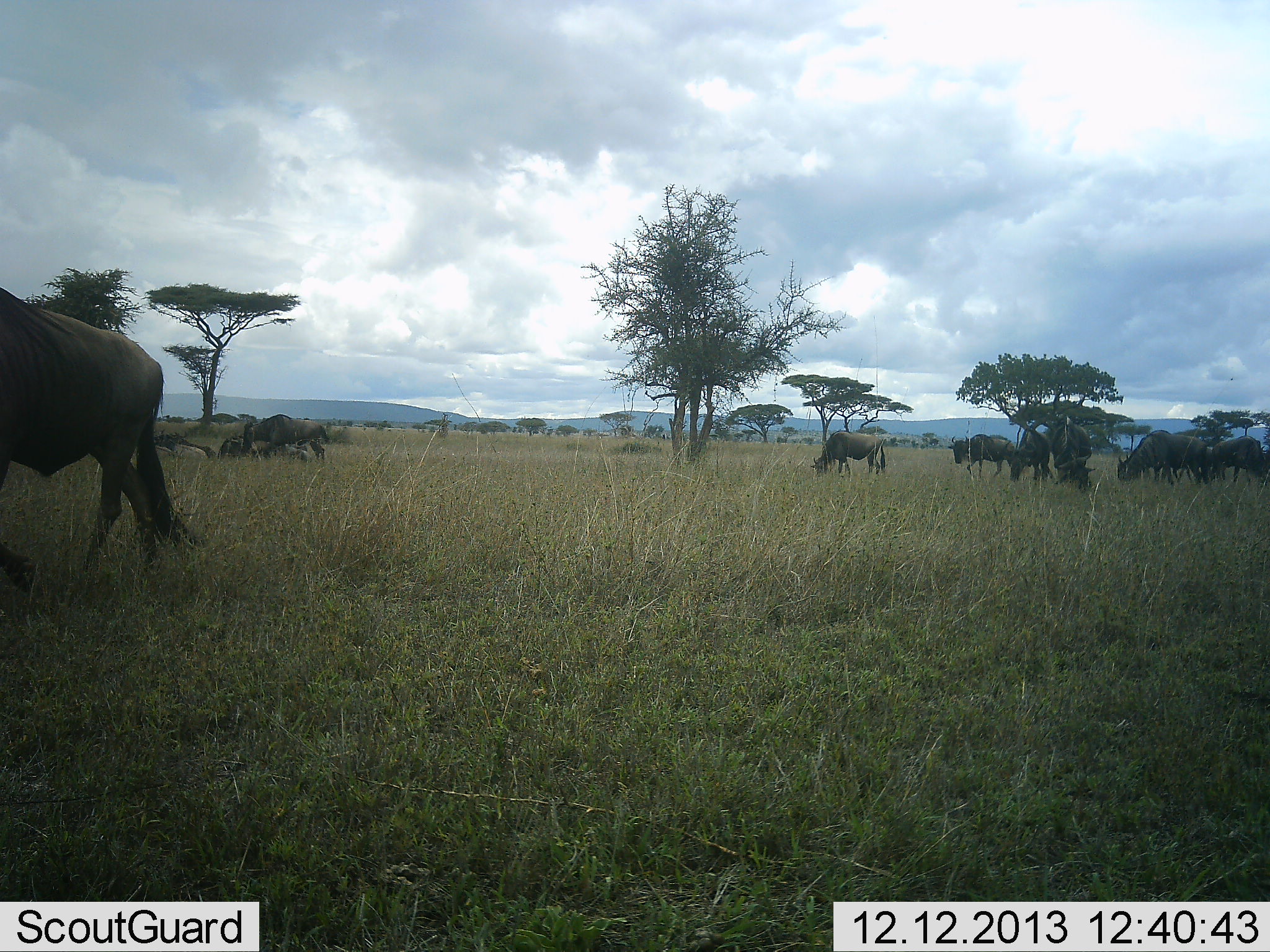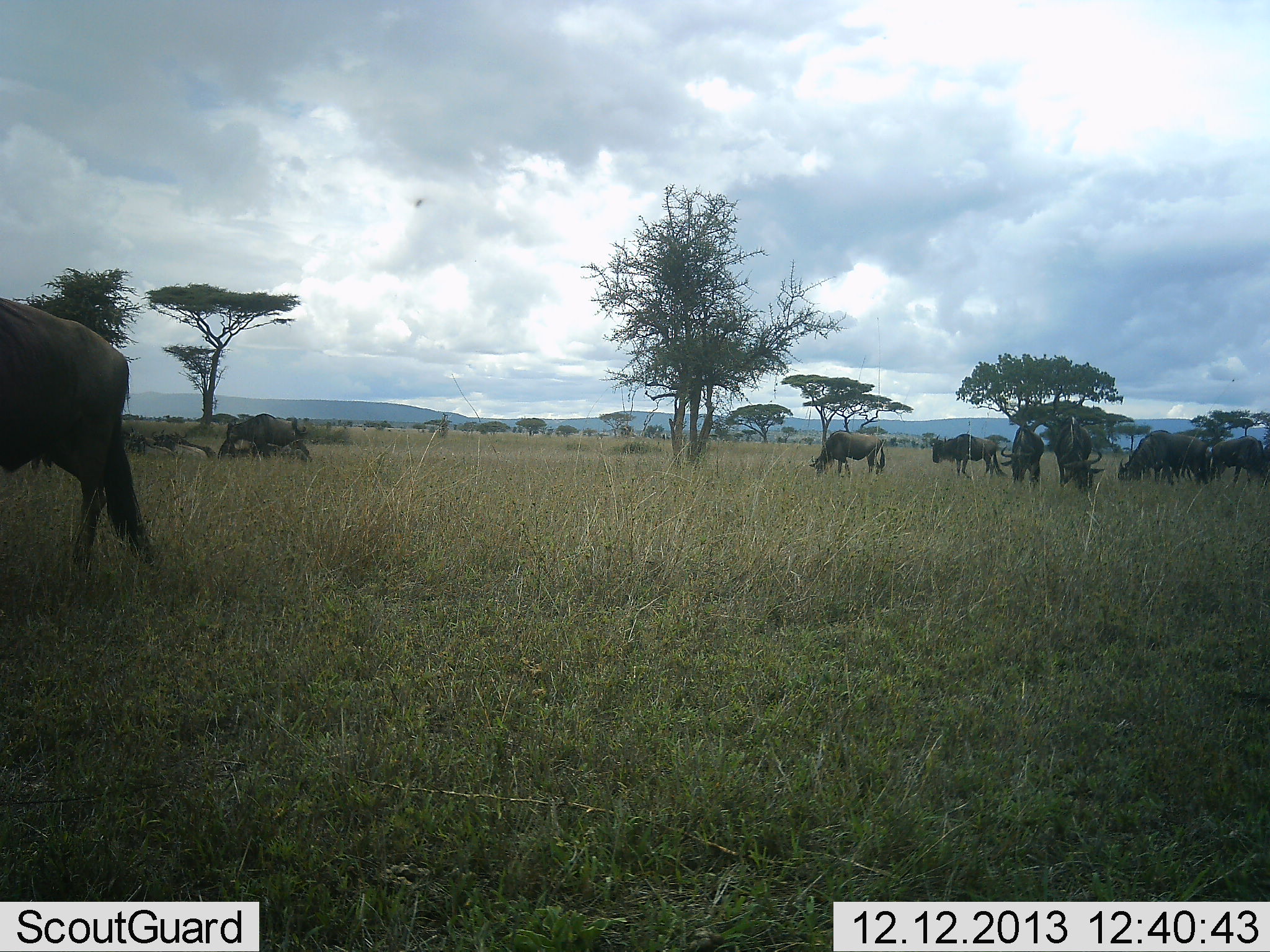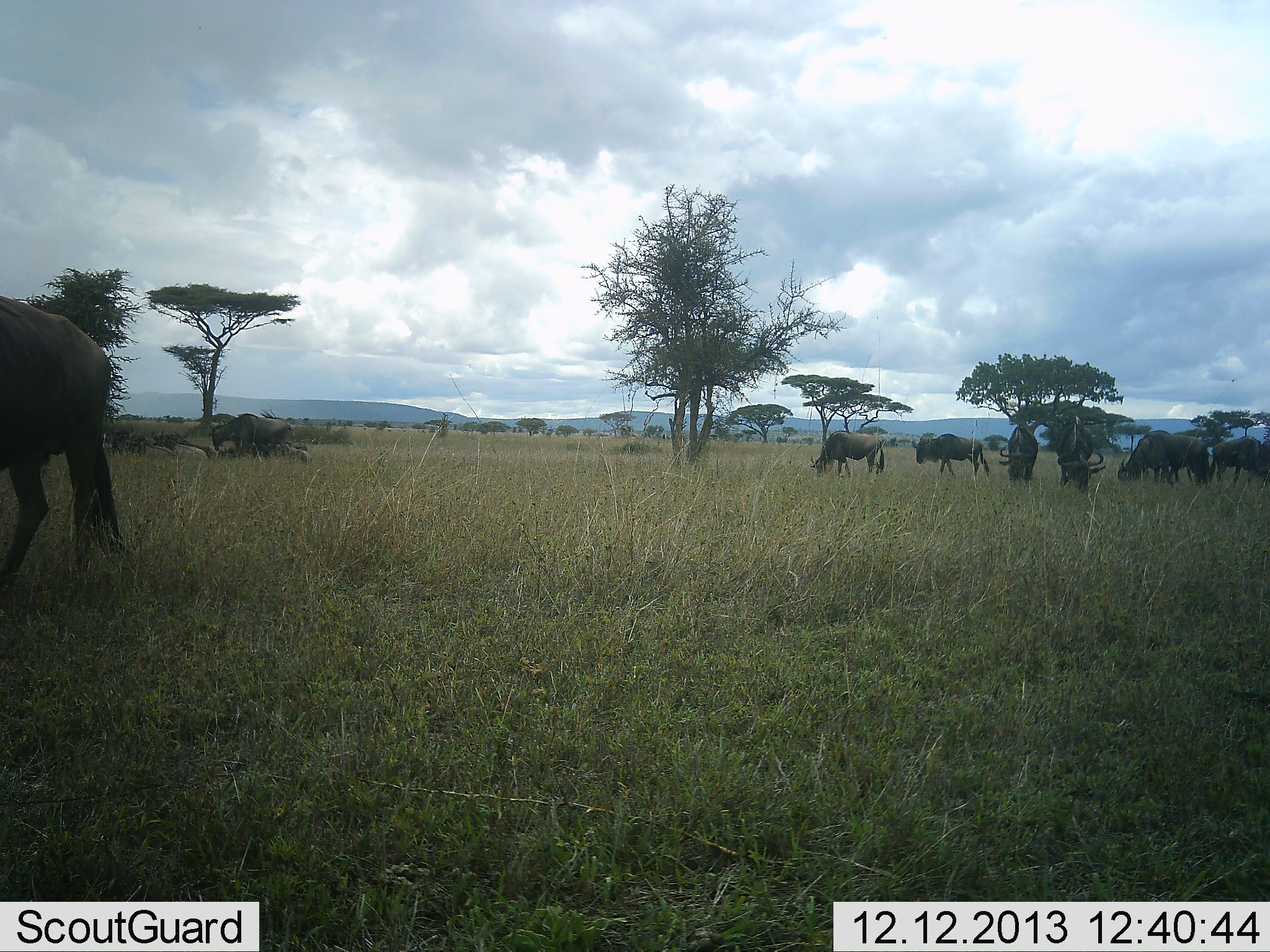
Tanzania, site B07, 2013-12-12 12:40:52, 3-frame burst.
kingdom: Animalia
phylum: Chordata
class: Mammalia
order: Artiodactyla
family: Bovidae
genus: Connochaetes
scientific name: Connochaetes taurinus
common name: blue wildebeest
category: wildebeest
Wildebeest (blue wildebeest) (Connochaetes taurinus), count 10. Behavior (volunteer vote fractions): standing 23%, resting 0%, moving 38%, interacting 0%. Young present (vote fraction): 0%. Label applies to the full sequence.